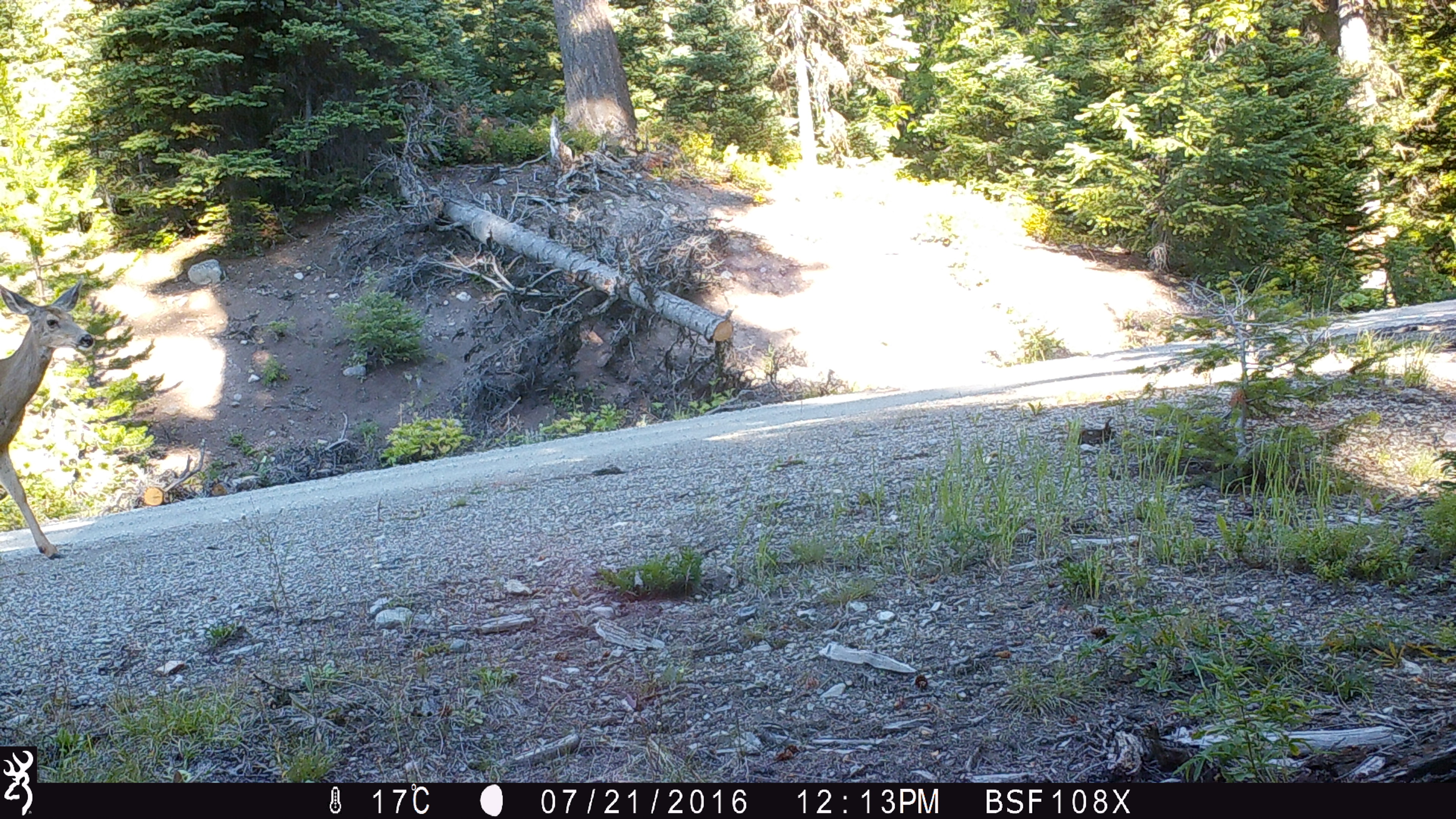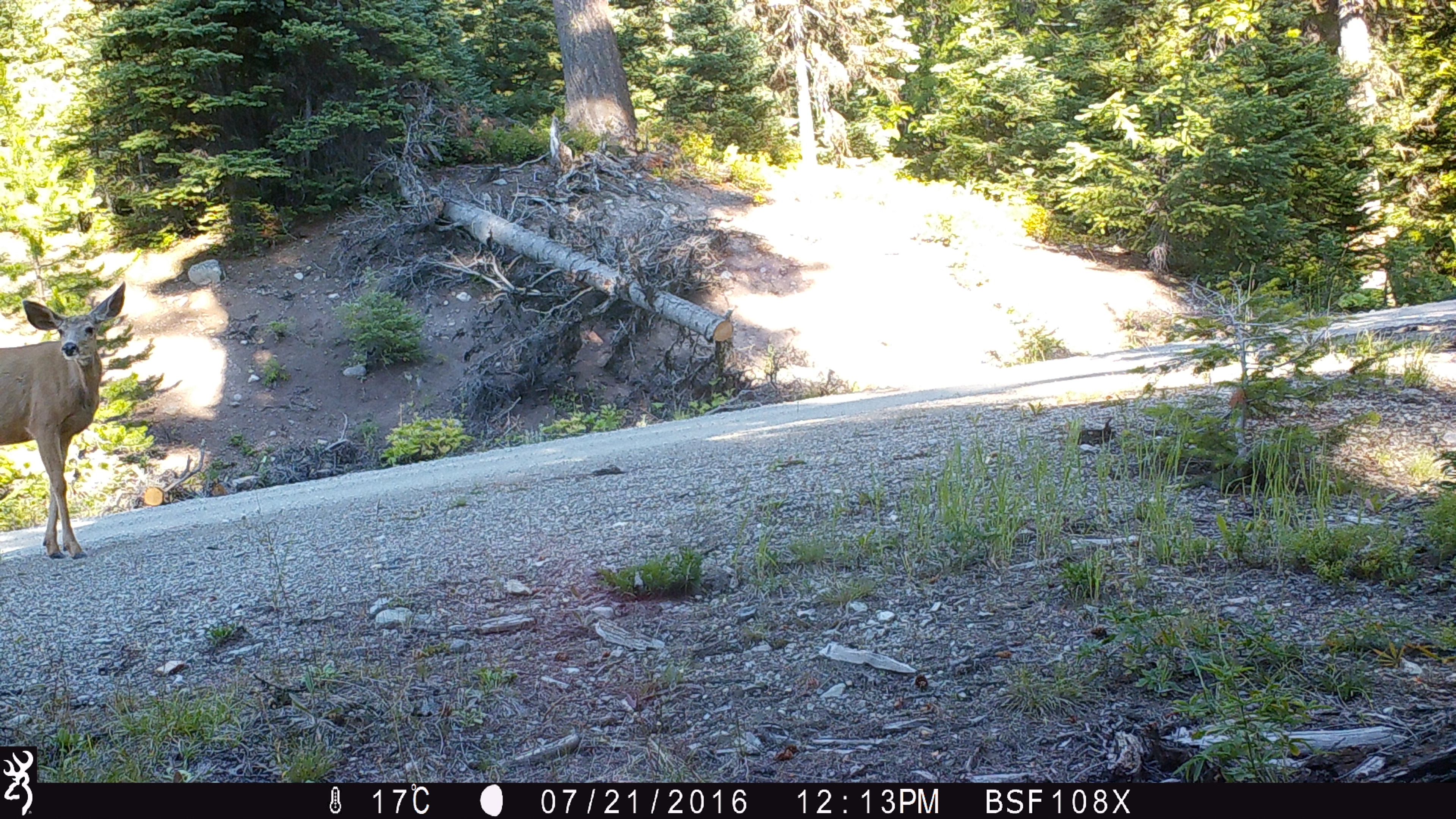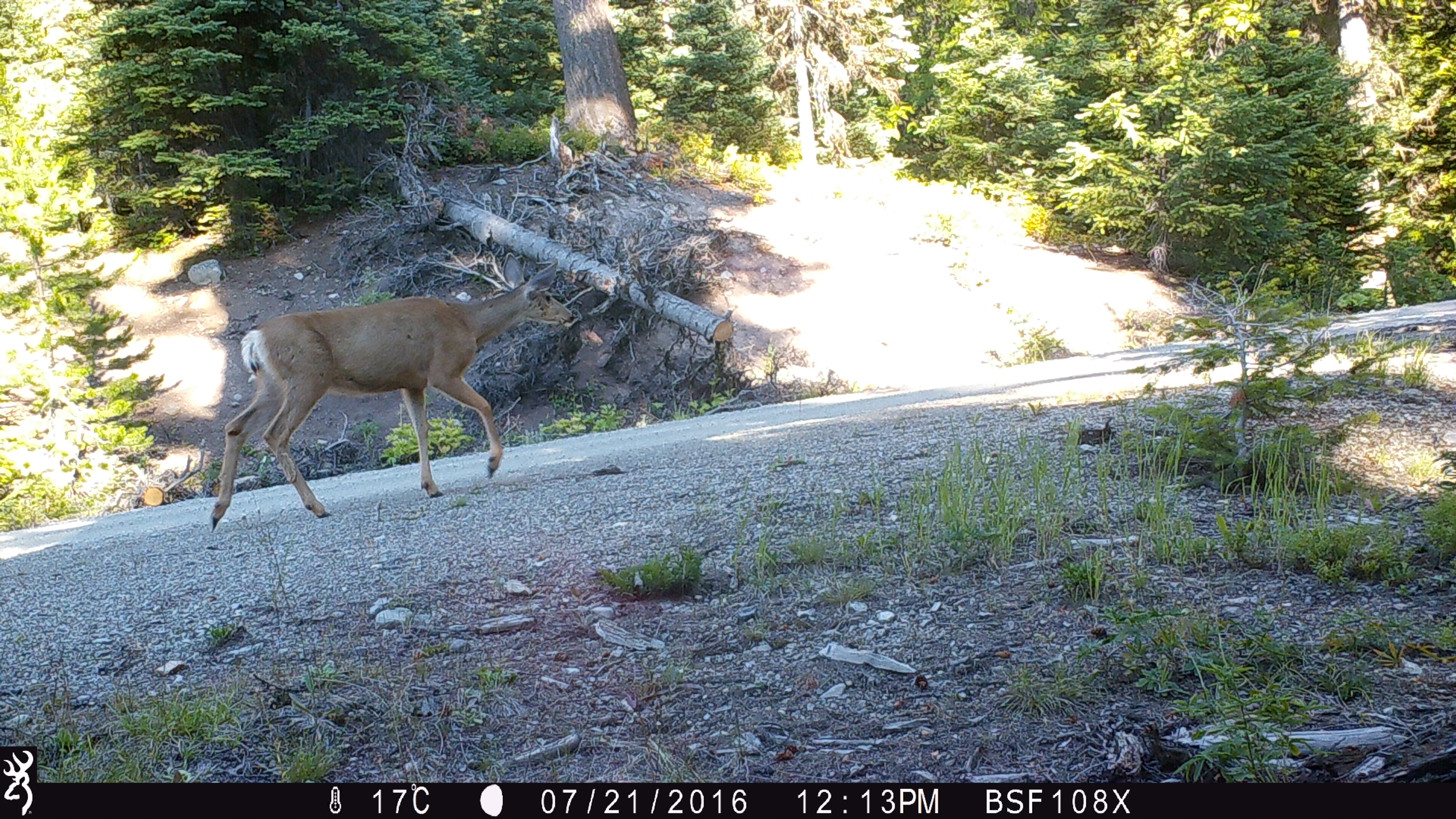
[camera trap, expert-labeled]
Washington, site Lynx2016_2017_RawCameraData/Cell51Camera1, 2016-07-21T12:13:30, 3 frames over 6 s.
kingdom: Animalia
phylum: Chordata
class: Mammalia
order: Artiodactyla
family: Cervidae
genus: Odocoileus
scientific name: Odocoileus hemionus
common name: mule deer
Odocoileus hemionus (mule deer). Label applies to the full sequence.